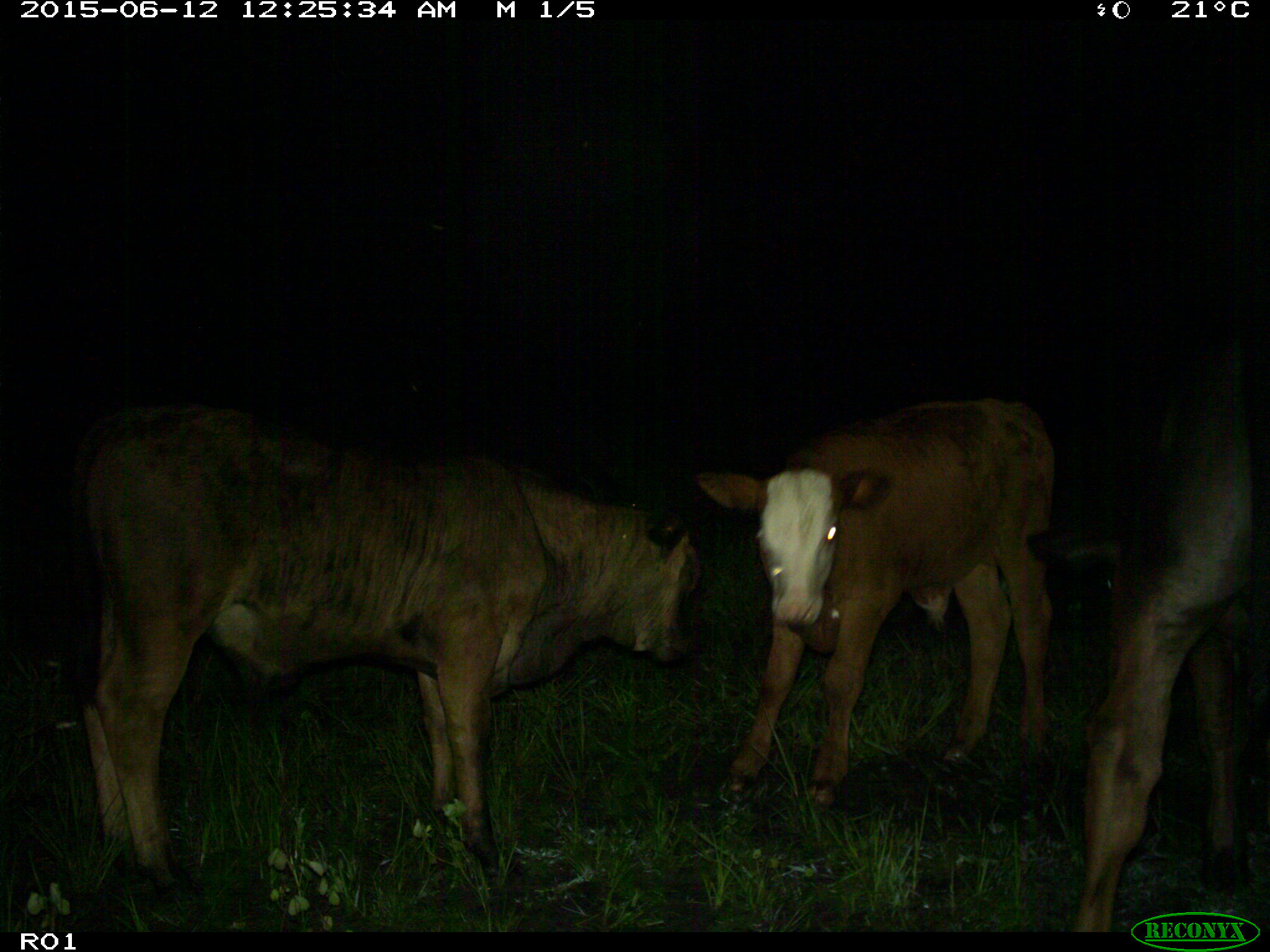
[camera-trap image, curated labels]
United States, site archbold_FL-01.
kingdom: Animalia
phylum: Chordata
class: Mammalia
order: Artiodactyla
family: Bovidae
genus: Bos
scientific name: Bos taurus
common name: domestic cow